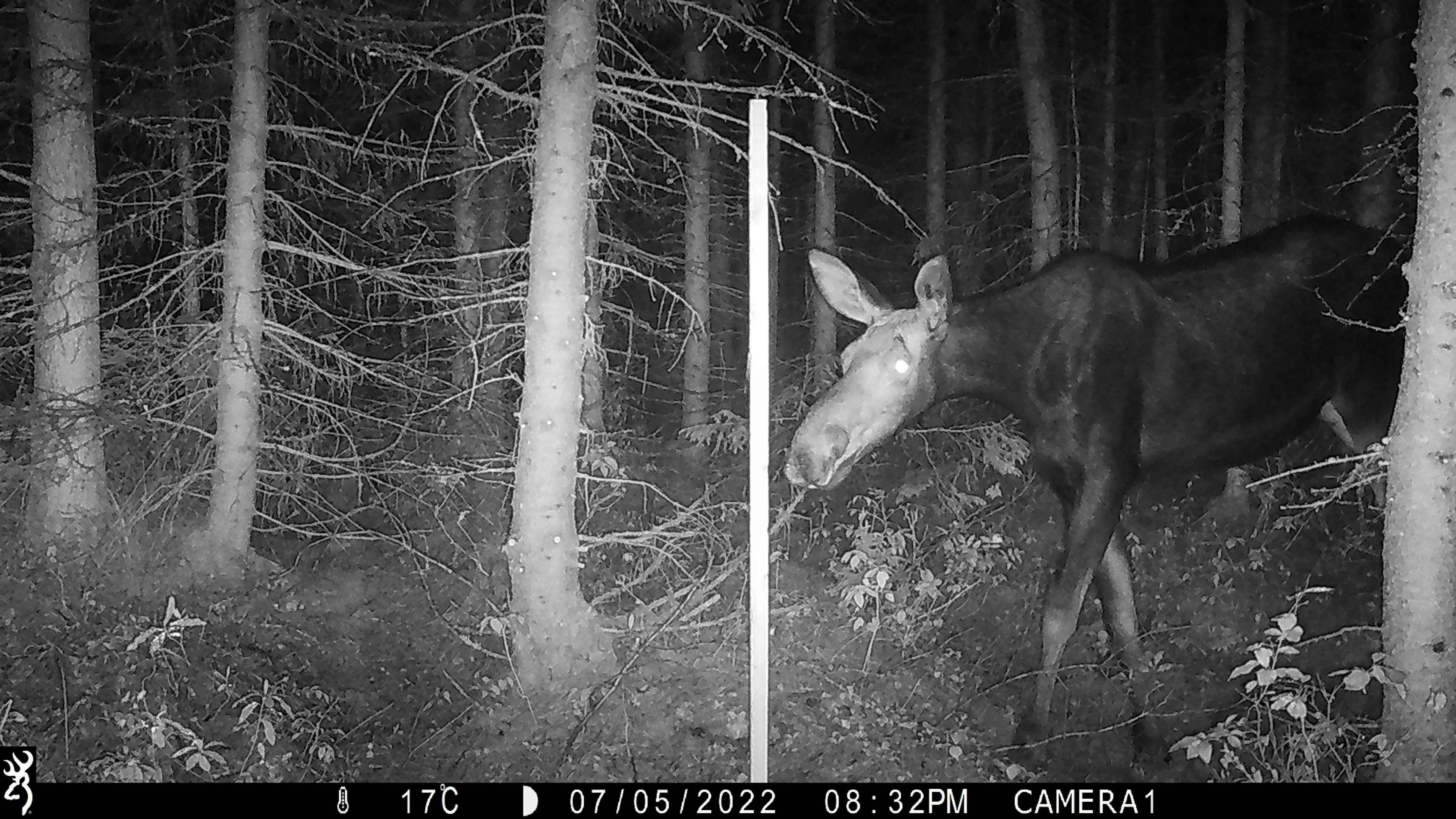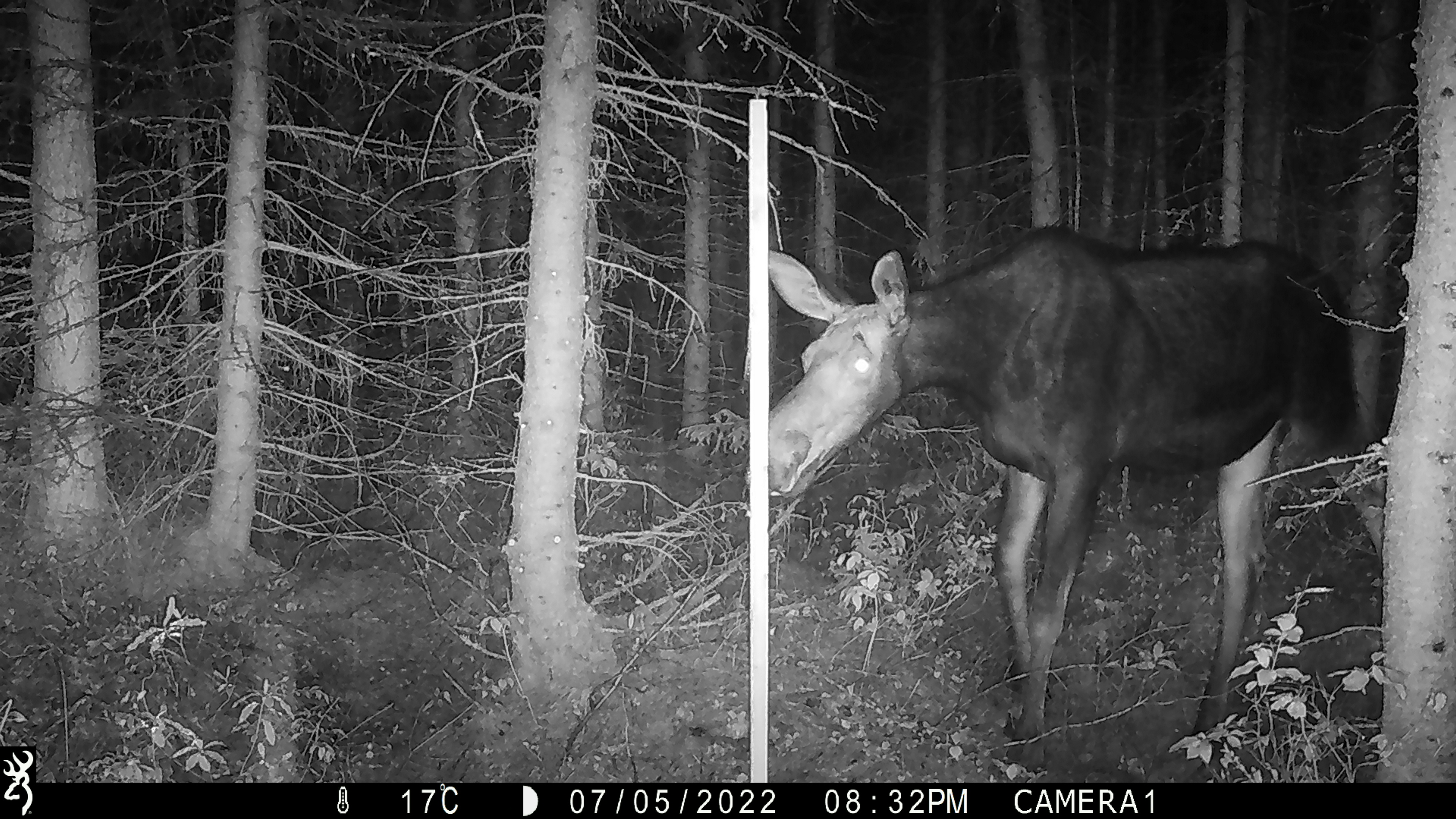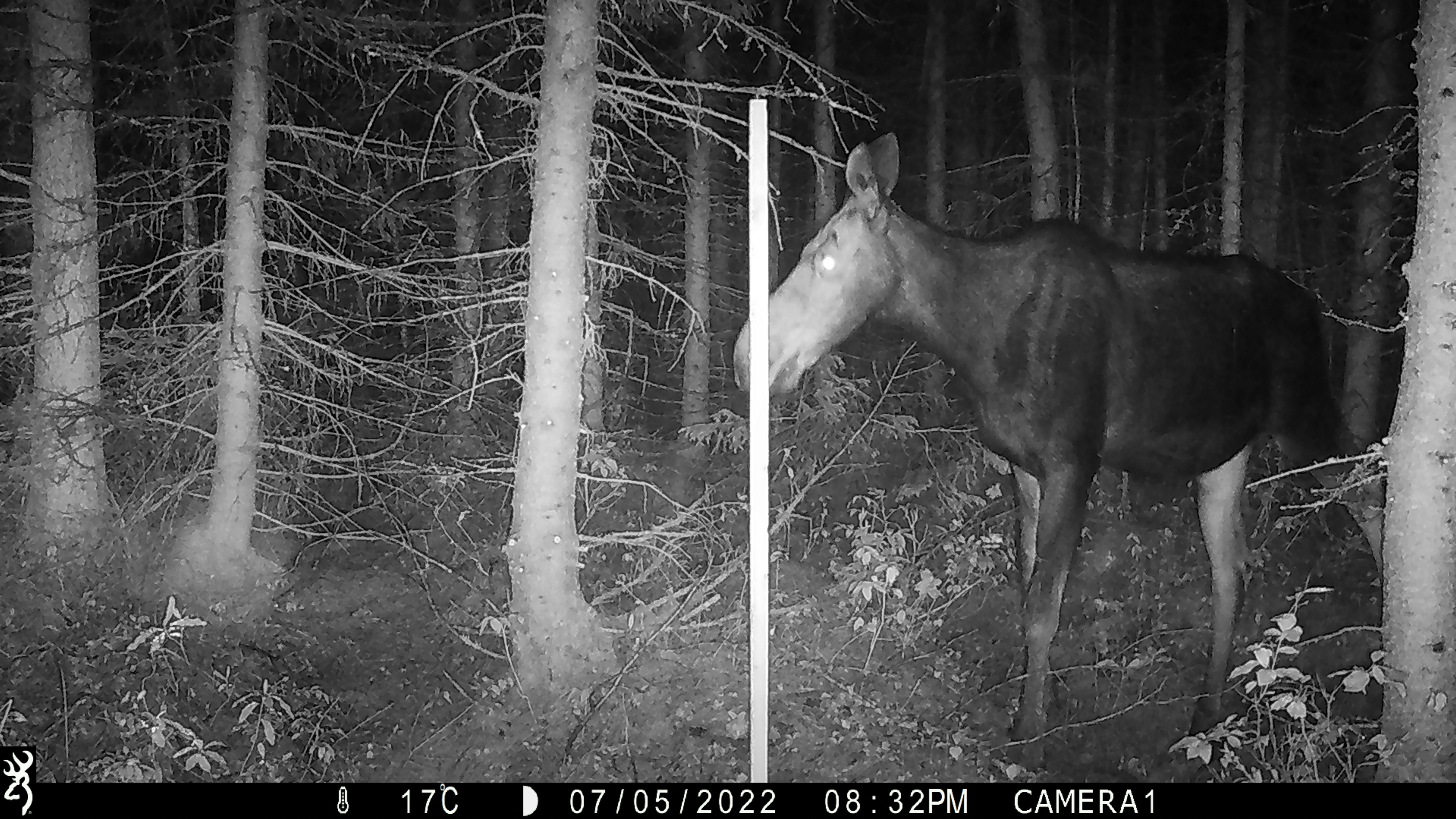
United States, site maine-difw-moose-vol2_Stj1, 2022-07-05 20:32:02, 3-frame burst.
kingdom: Animalia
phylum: Chordata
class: Mammalia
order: Artiodactyla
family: Cervidae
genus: Alces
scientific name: Alces alces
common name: moose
Moose (Alces alces).